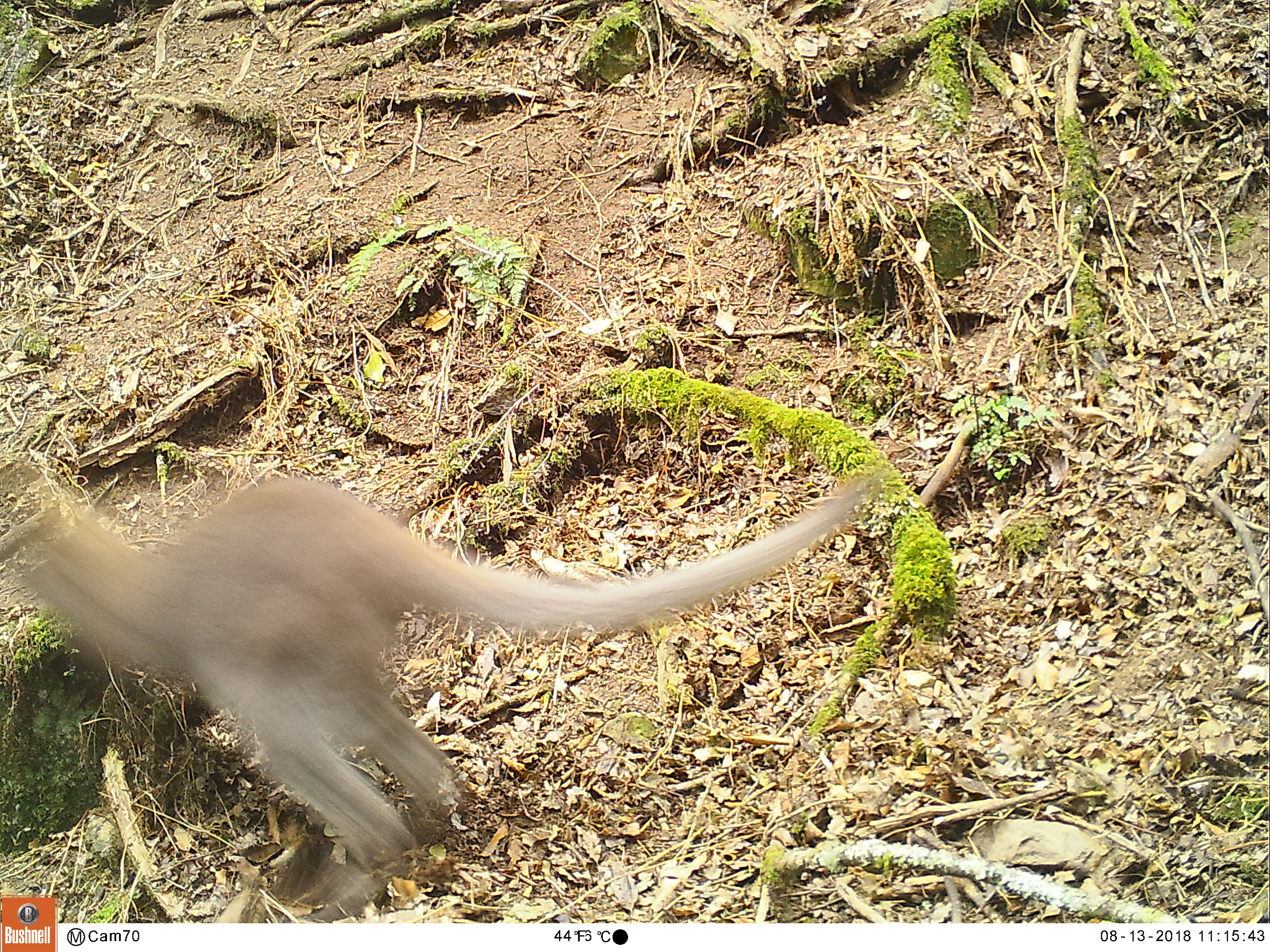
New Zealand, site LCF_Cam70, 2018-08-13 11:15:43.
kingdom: Animalia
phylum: Chordata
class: Mammalia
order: Diprotodontia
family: Macropodidae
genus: Notamacropus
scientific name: Notamacropus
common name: wallaby